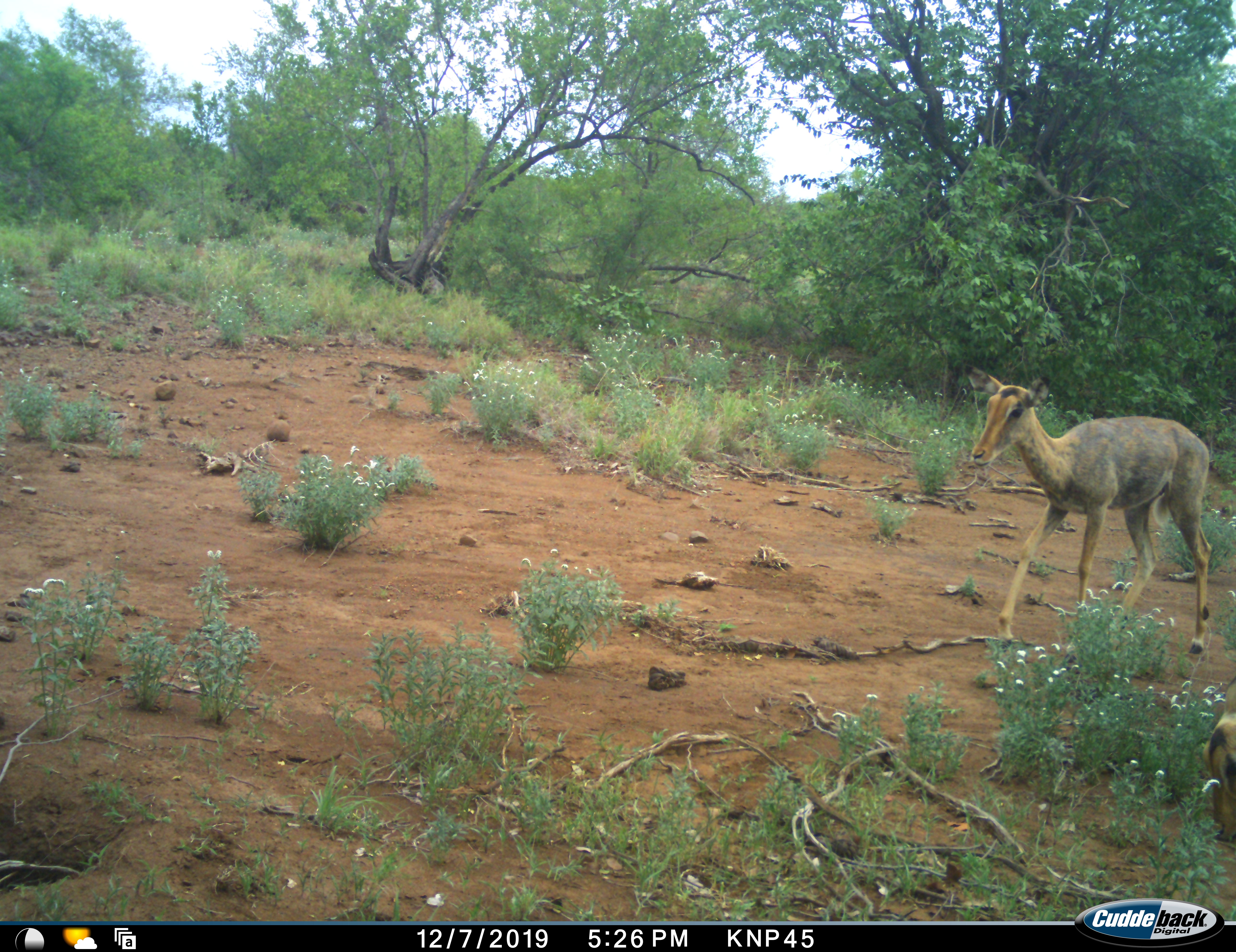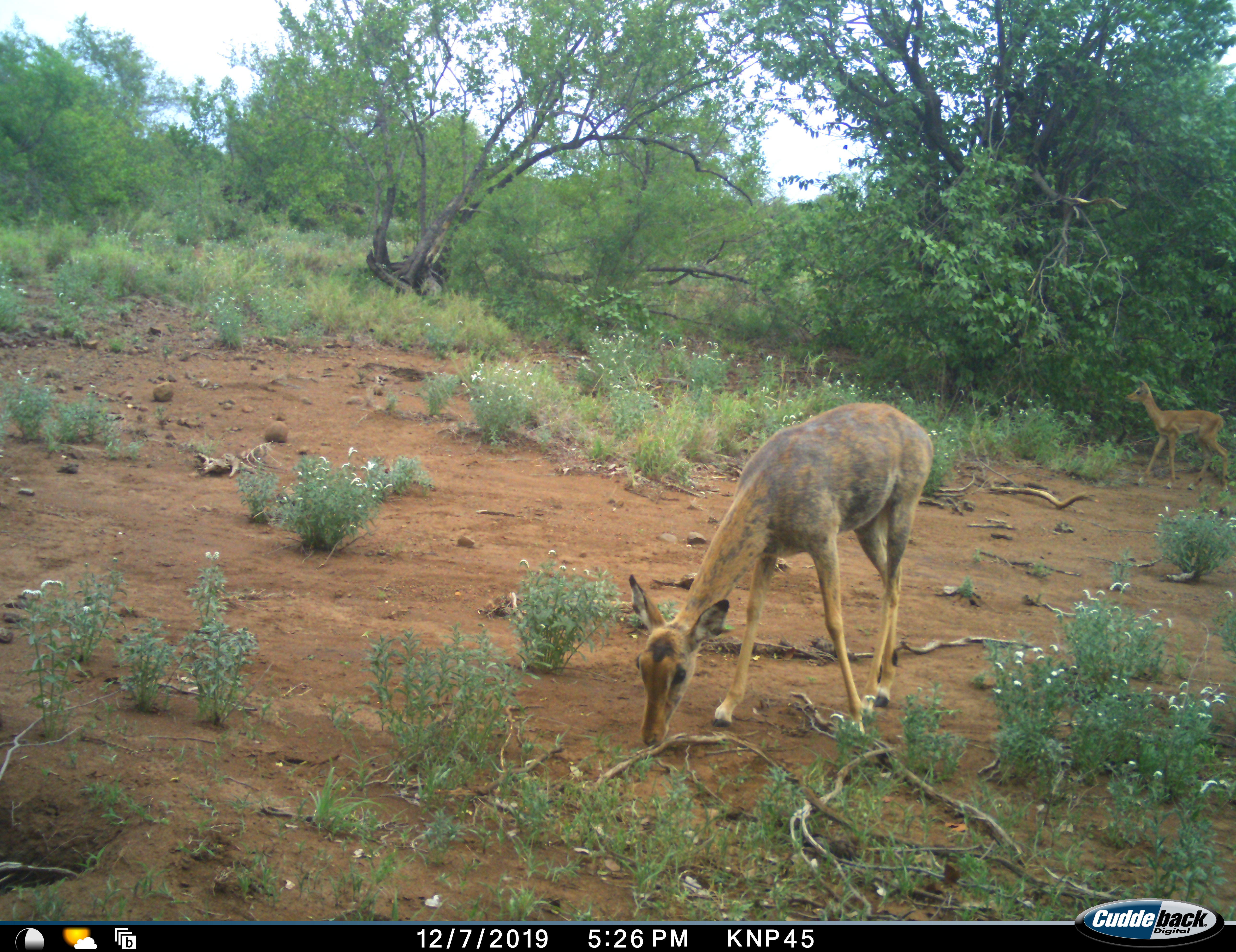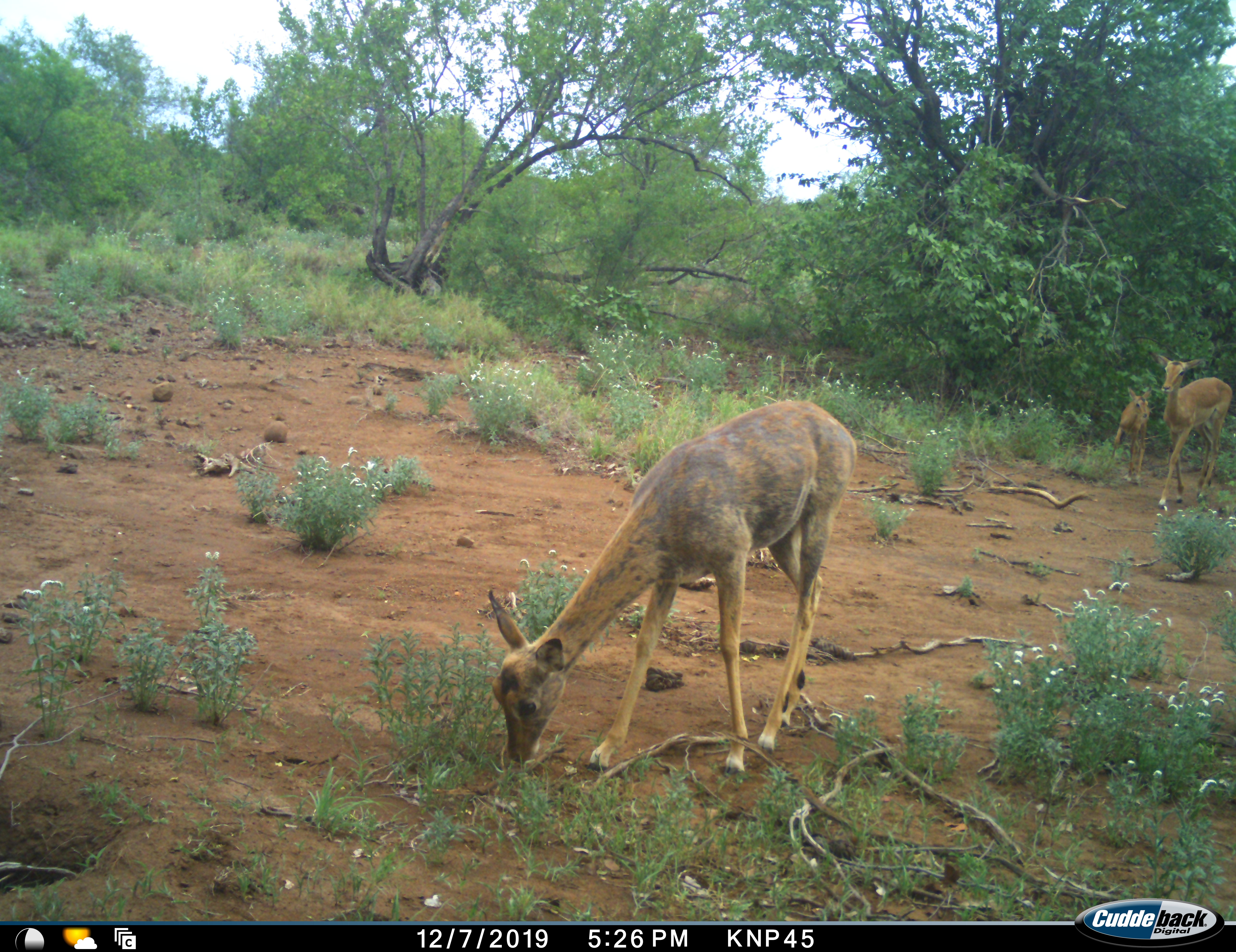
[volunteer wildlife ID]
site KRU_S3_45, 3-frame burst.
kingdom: Animalia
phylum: Chordata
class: Mammalia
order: Artiodactyla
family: Bovidae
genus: Aepyceros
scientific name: Aepyceros melampus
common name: impala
Impala (Aepyceros melampus), count 3. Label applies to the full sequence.